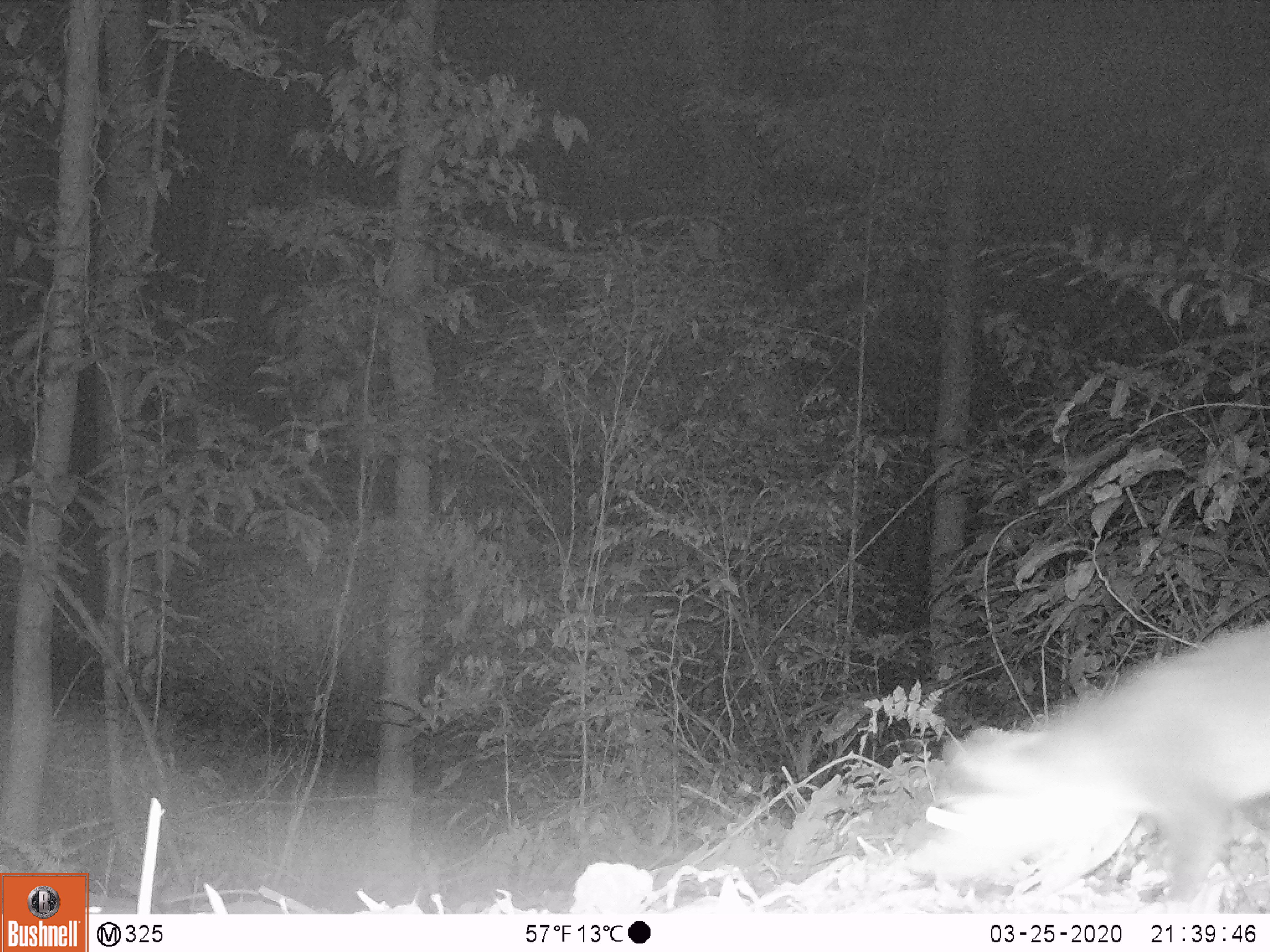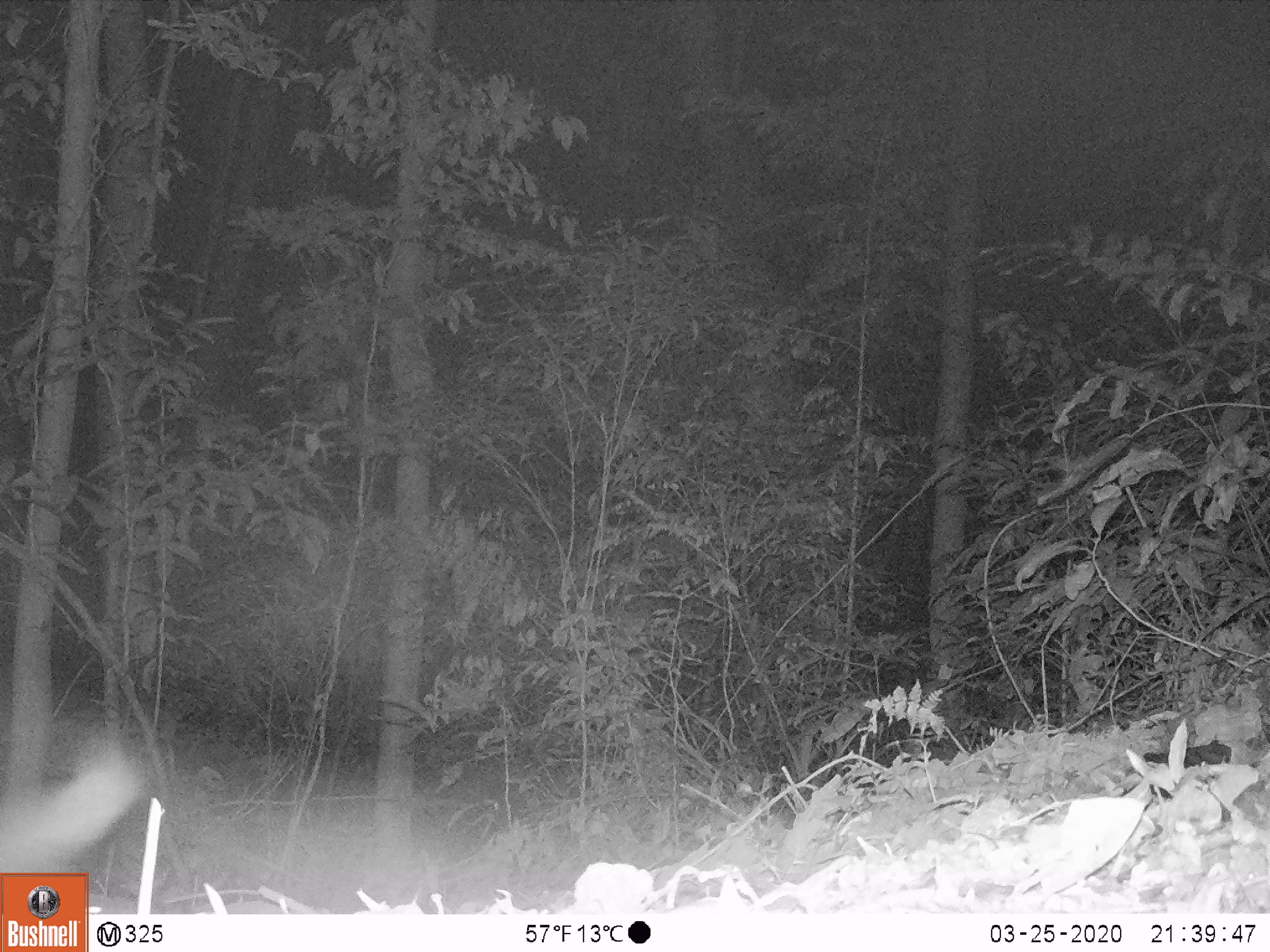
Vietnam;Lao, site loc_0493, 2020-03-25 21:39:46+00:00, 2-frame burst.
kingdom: Animalia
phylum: Chordata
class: Mammalia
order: Carnivora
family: Mustelidae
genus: Melogale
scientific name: Melogale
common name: ferret badger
Ferret badger (Melogale). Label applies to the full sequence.